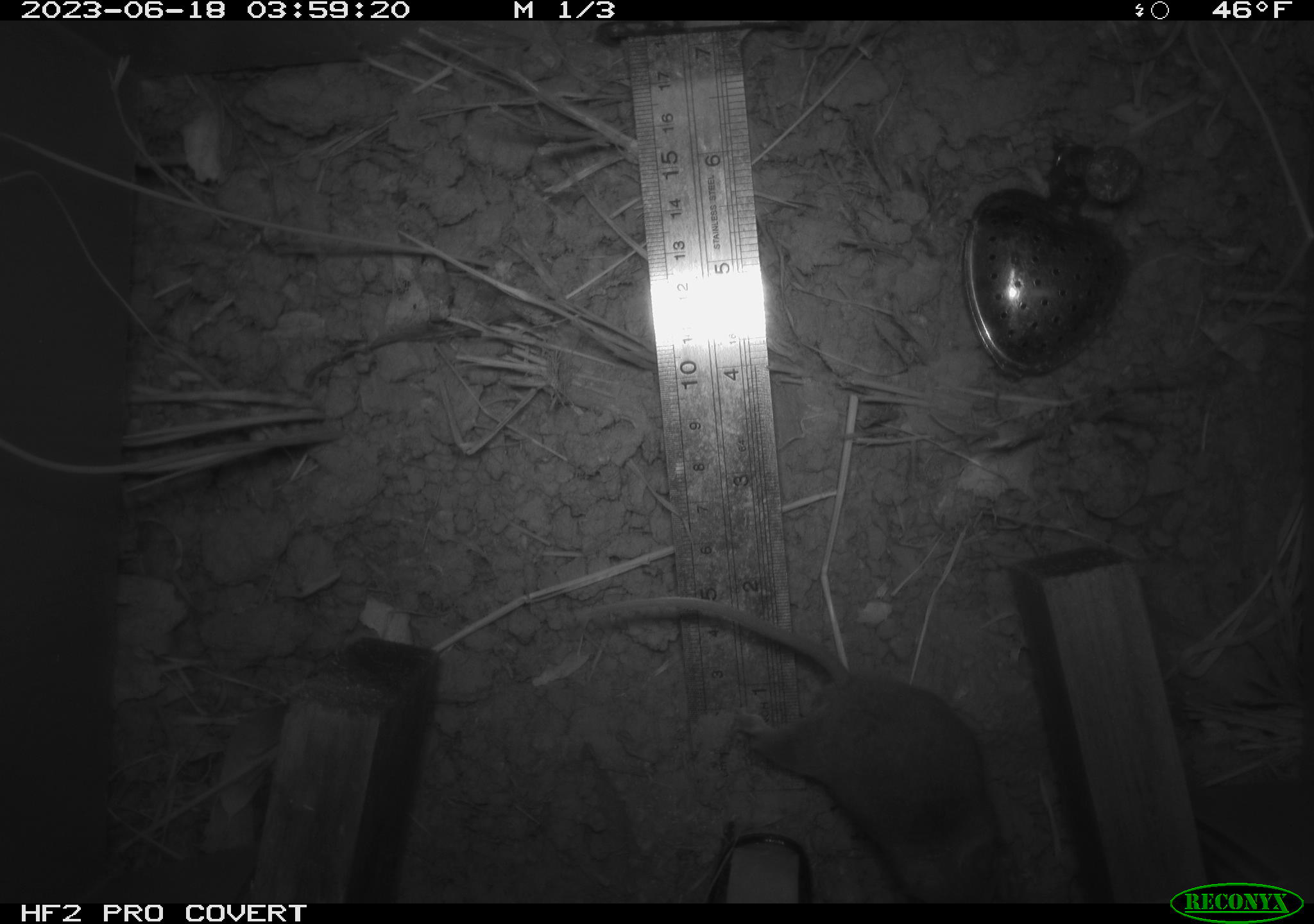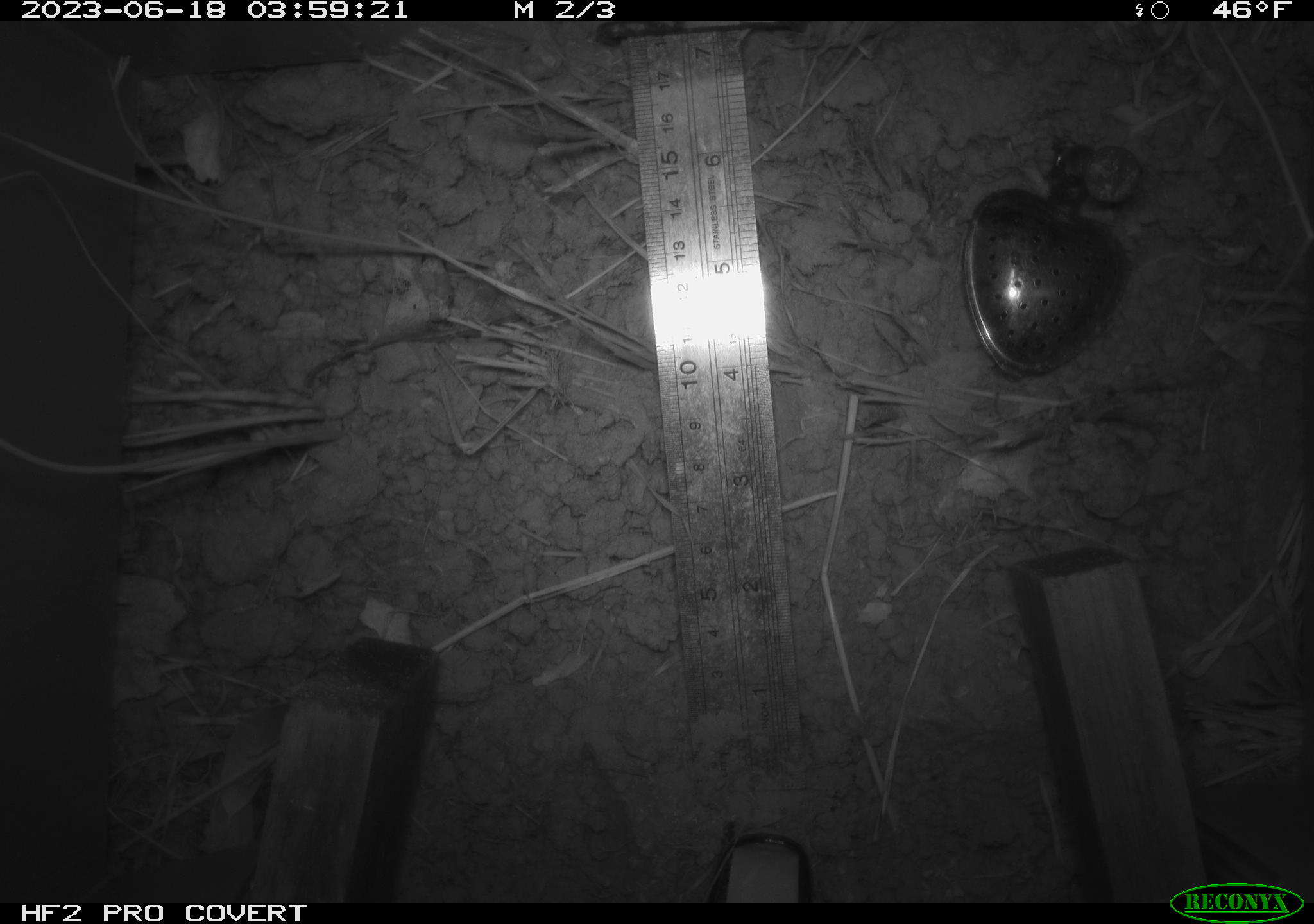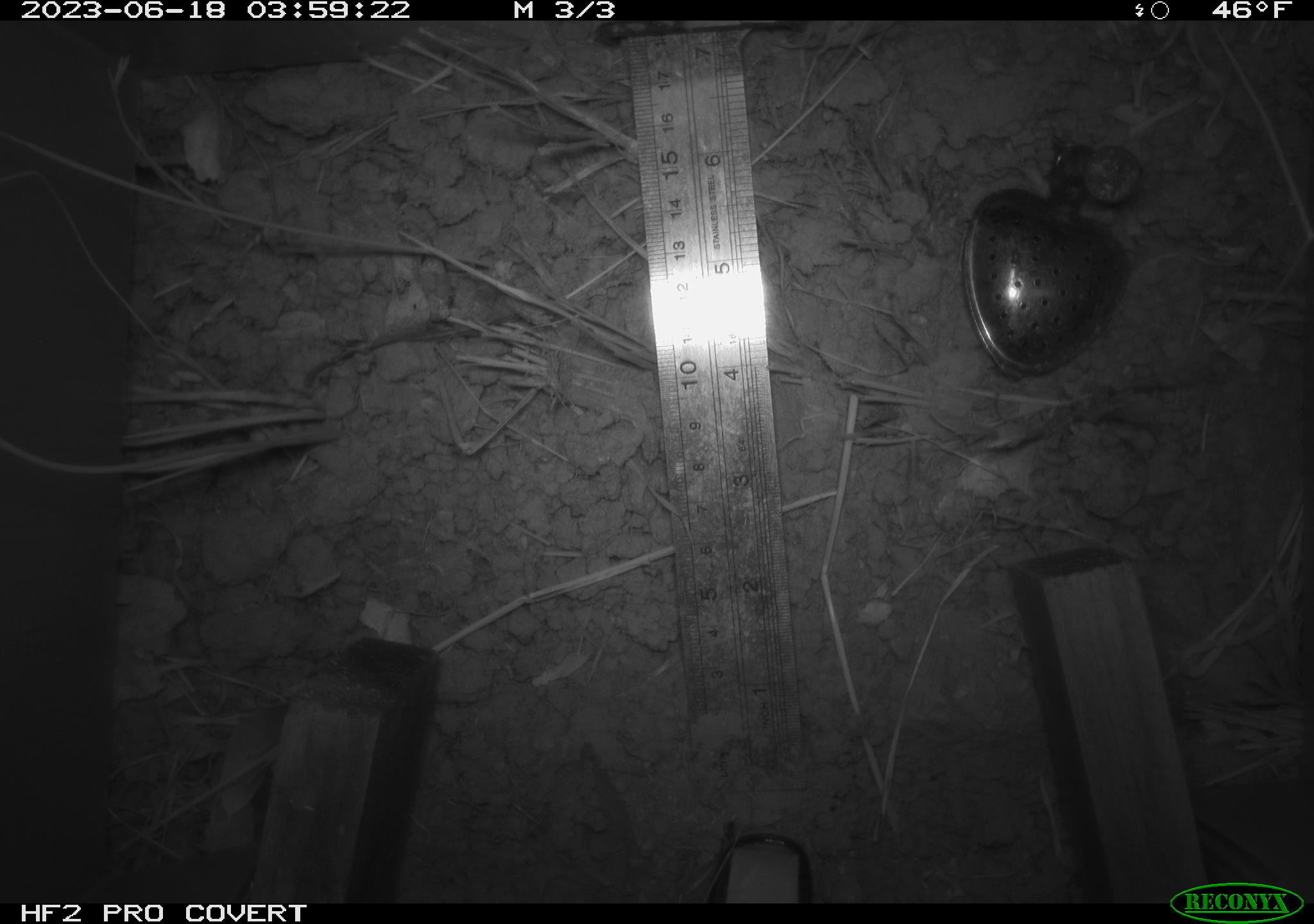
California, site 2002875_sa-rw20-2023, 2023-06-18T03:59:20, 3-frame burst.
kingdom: Animalia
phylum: Chordata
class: Mammalia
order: Rodentia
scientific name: Rodentia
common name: mouse species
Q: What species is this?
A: Mouse species (Rodentia).